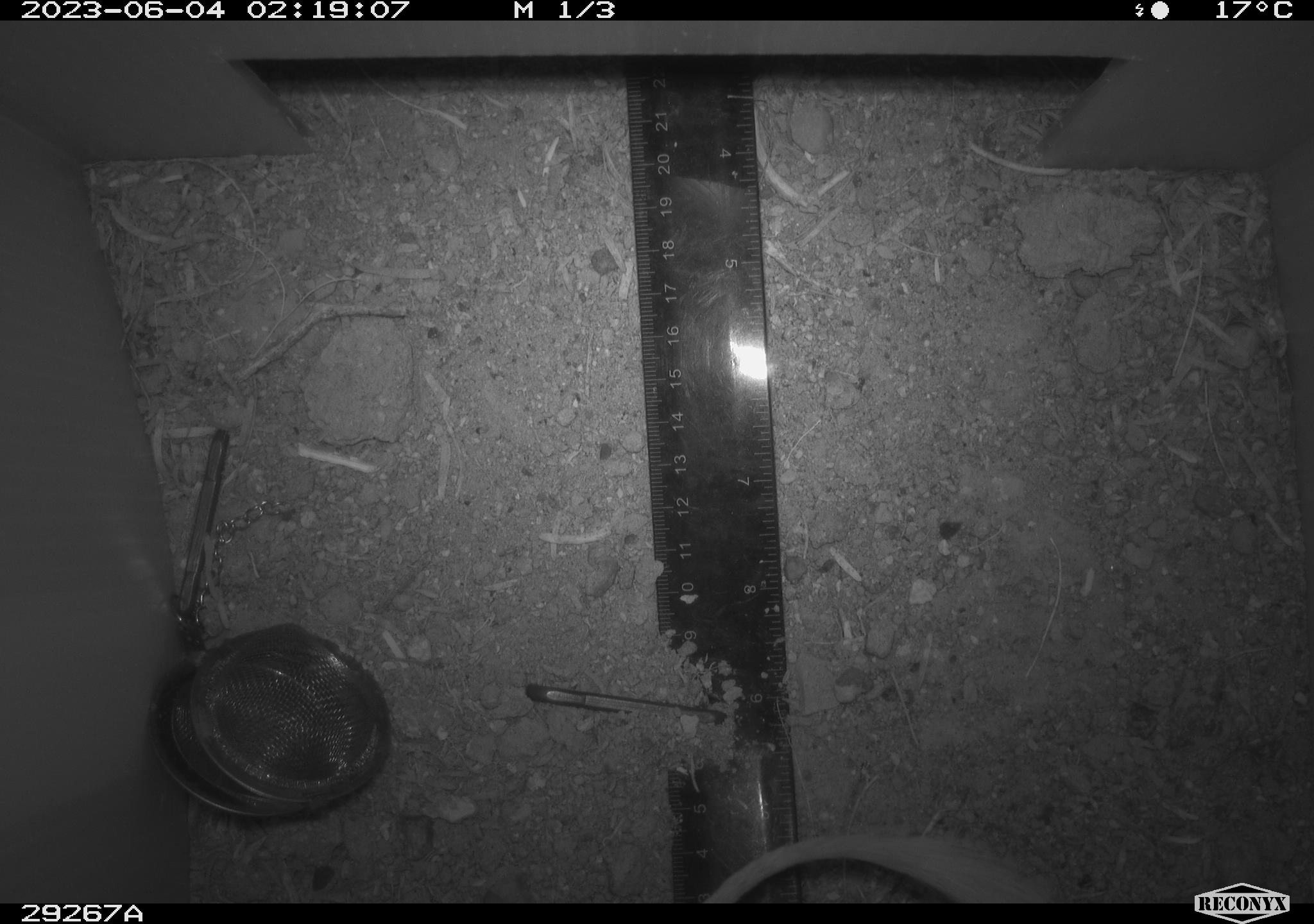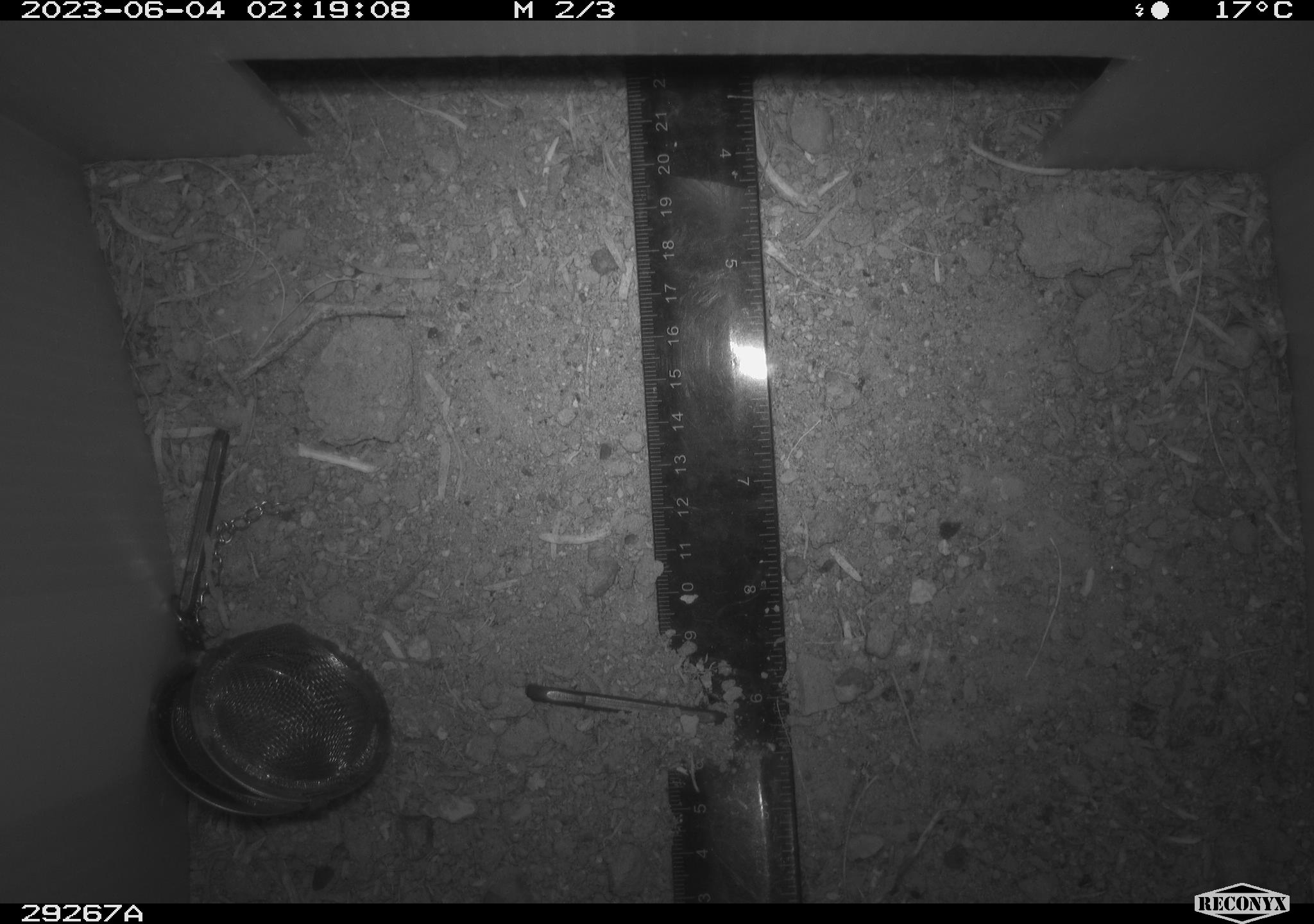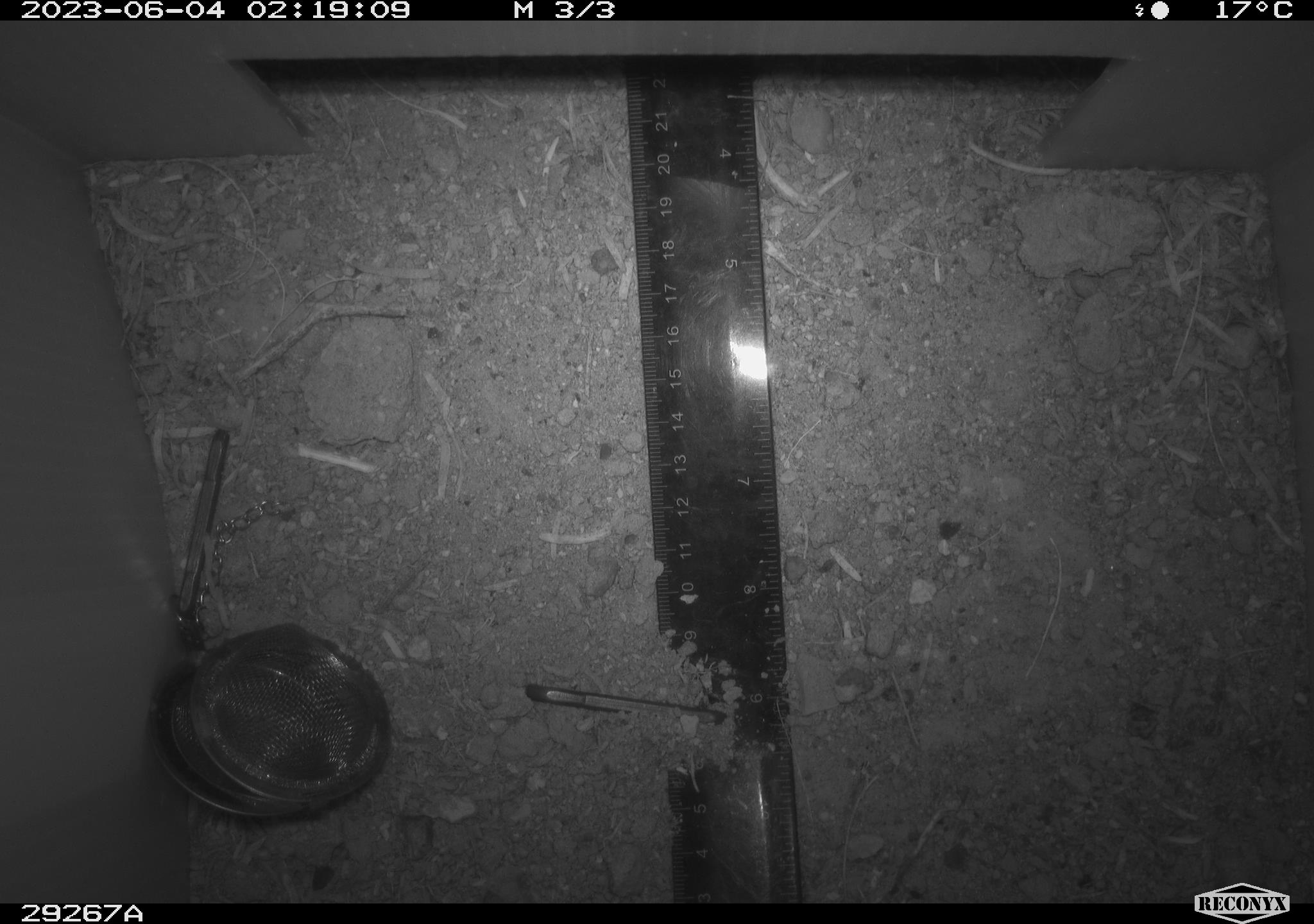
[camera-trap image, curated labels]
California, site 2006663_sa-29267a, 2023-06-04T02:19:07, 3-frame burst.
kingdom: Animalia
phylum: Chordata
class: Mammalia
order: Rodentia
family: Cricetidae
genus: Neotoma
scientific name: Neotoma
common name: pack rat or woodrat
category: neotoma species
Neotoma species (pack rat or woodrat) (Neotoma).